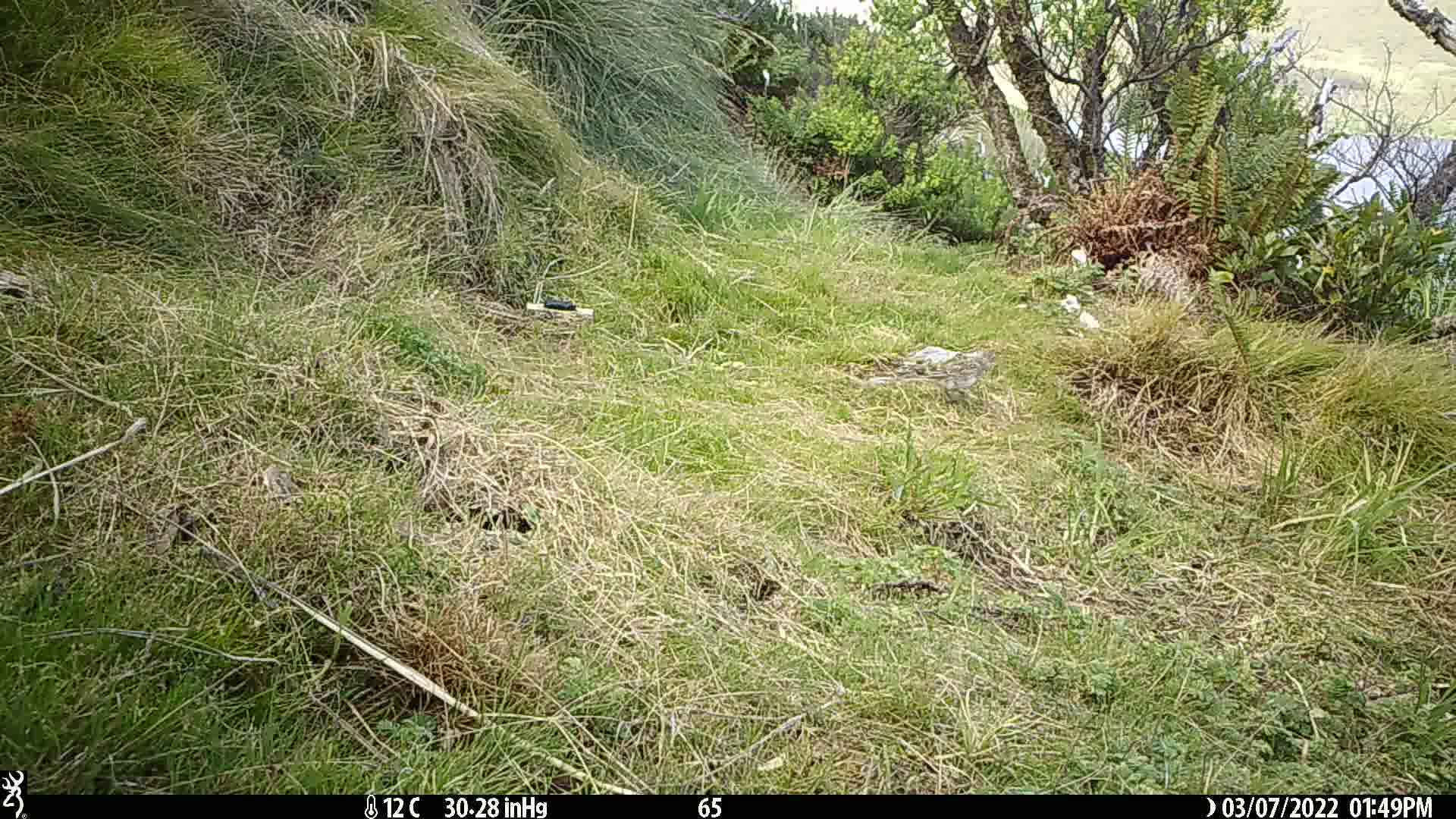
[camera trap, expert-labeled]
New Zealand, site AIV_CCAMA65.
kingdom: Animalia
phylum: Chordata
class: Aves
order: Passeriformes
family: Motacillidae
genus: Anthus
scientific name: Anthus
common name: pipit